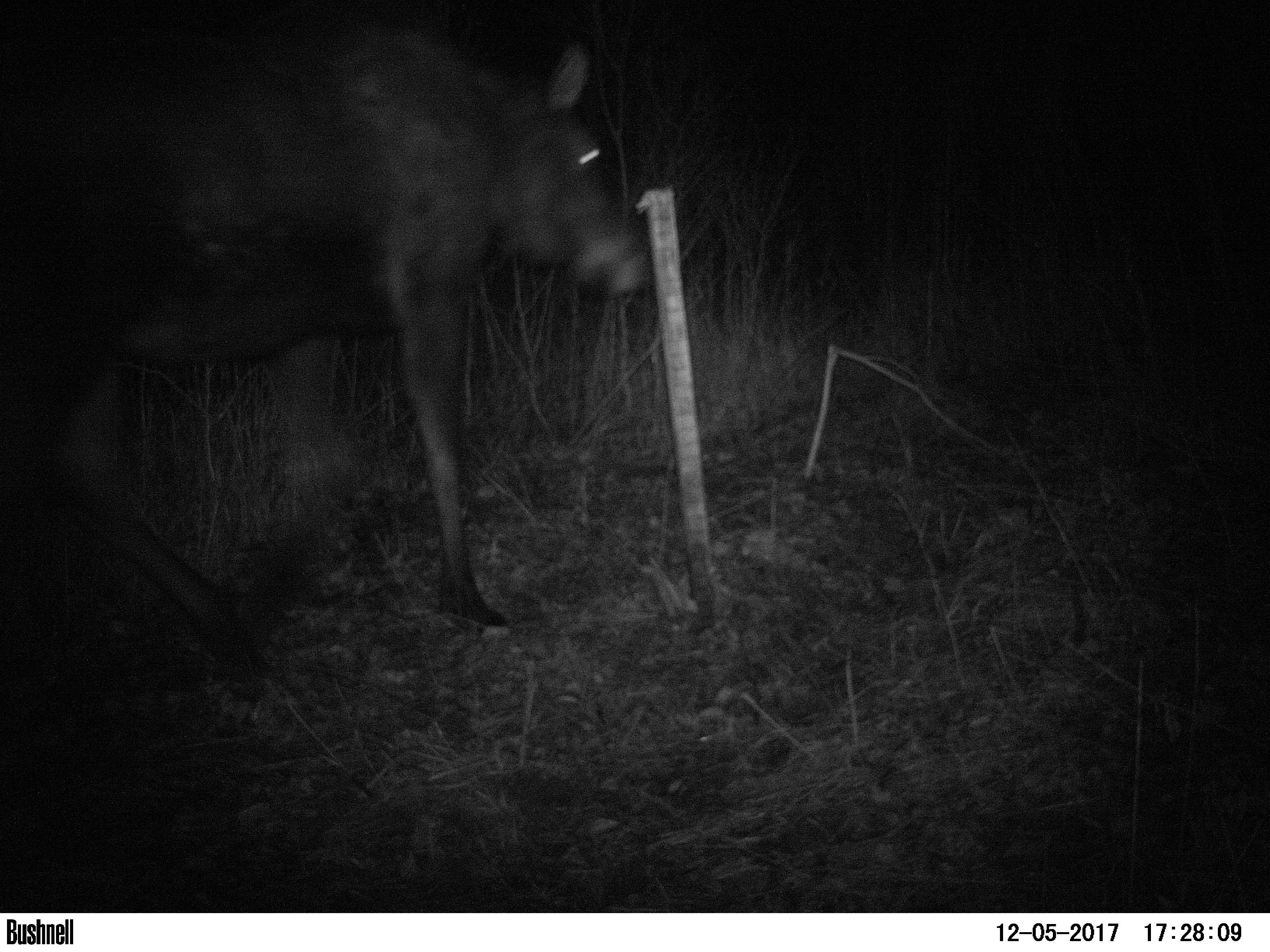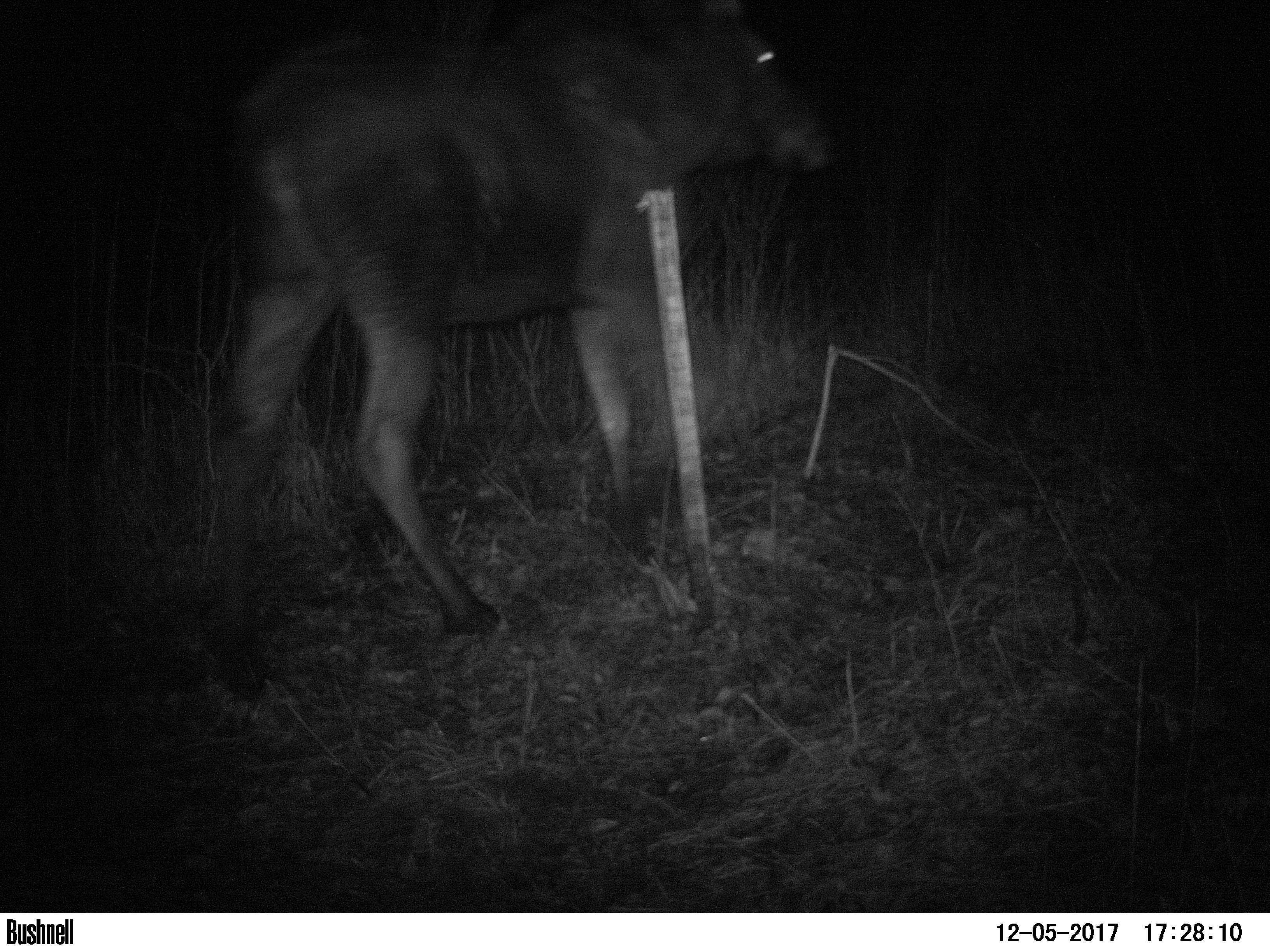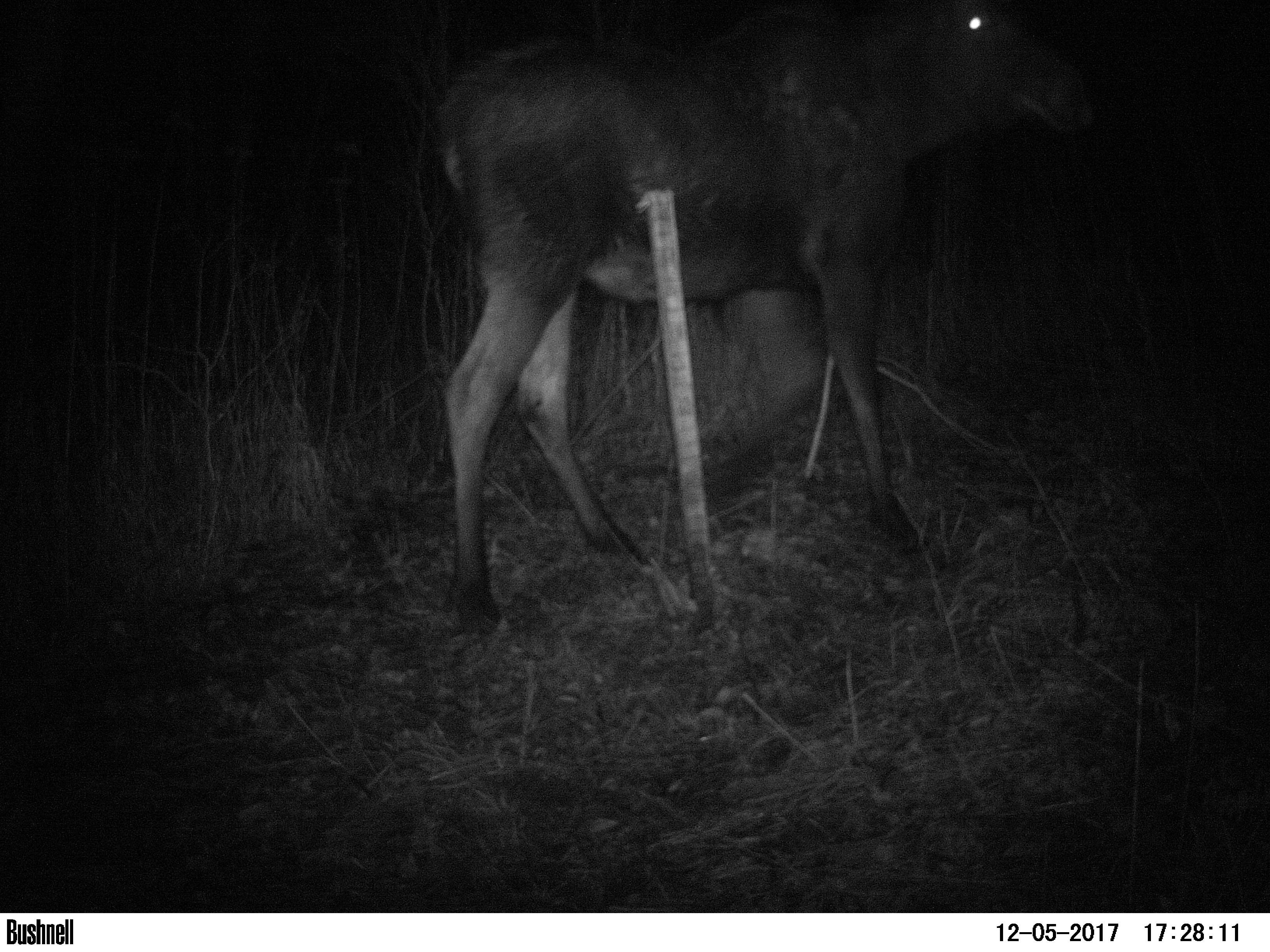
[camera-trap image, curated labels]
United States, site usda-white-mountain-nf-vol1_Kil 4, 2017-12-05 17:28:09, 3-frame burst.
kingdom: Animalia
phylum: Chordata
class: Mammalia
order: Artiodactyla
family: Cervidae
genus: Alces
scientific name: Alces alces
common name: moose